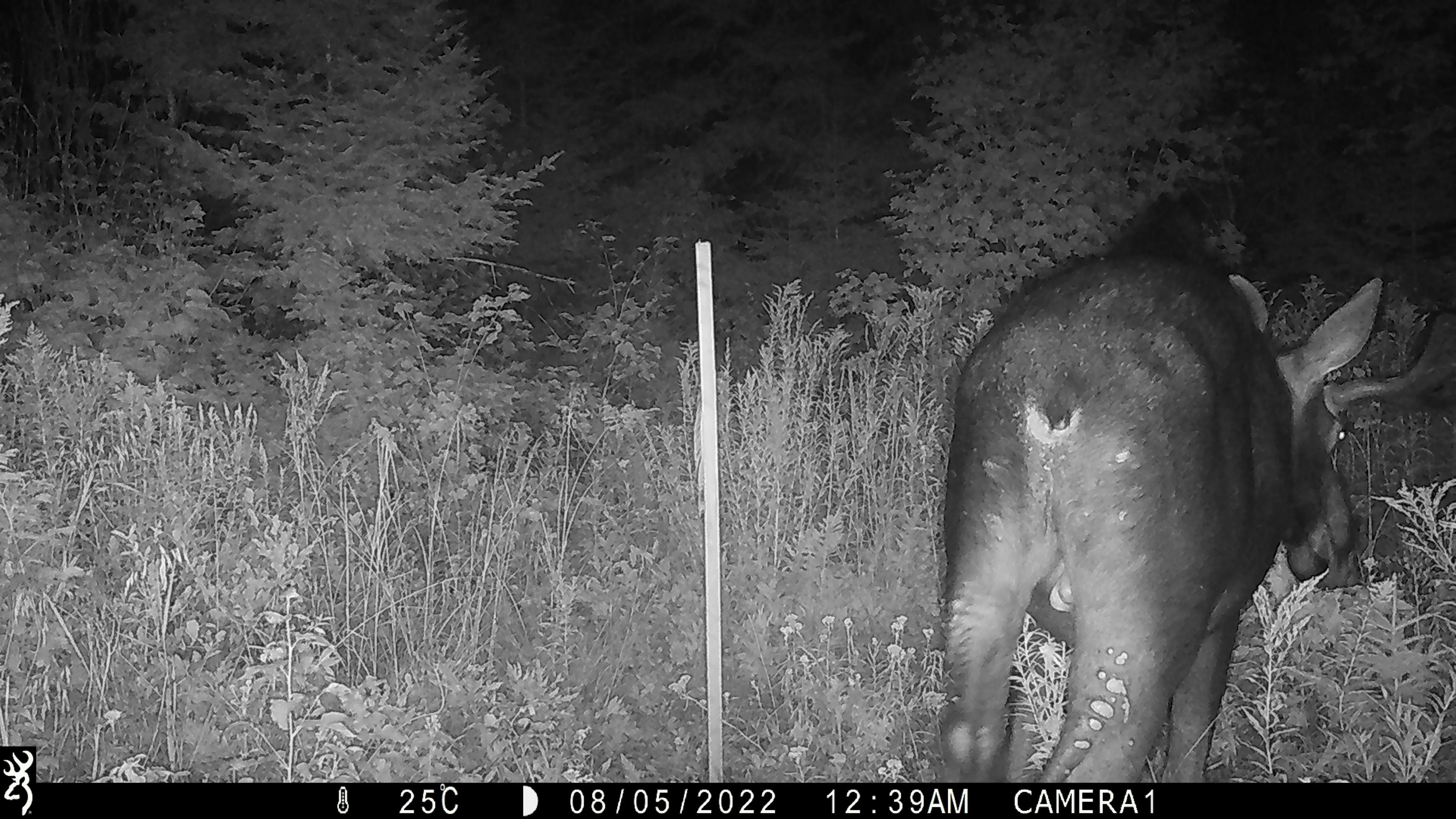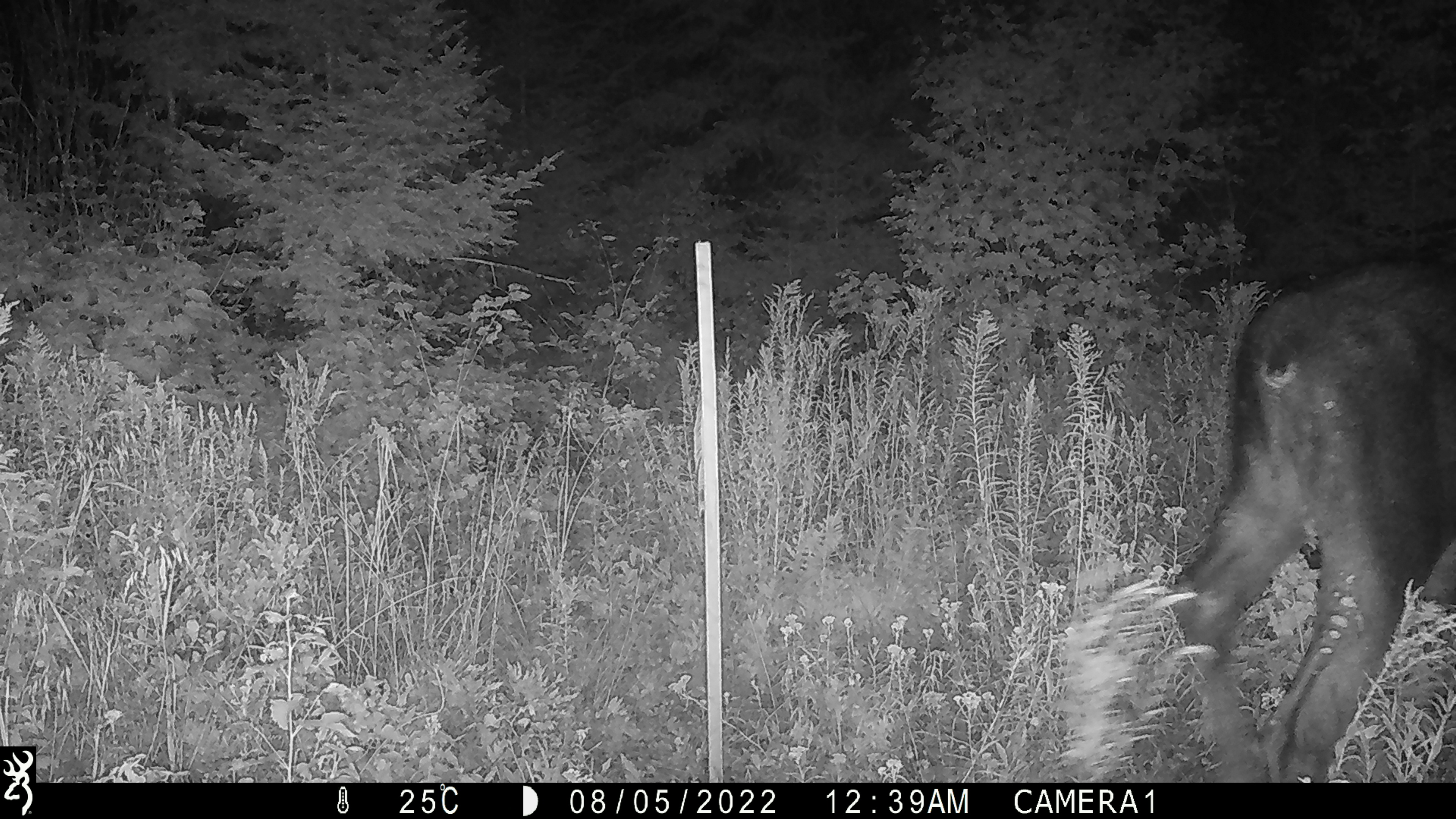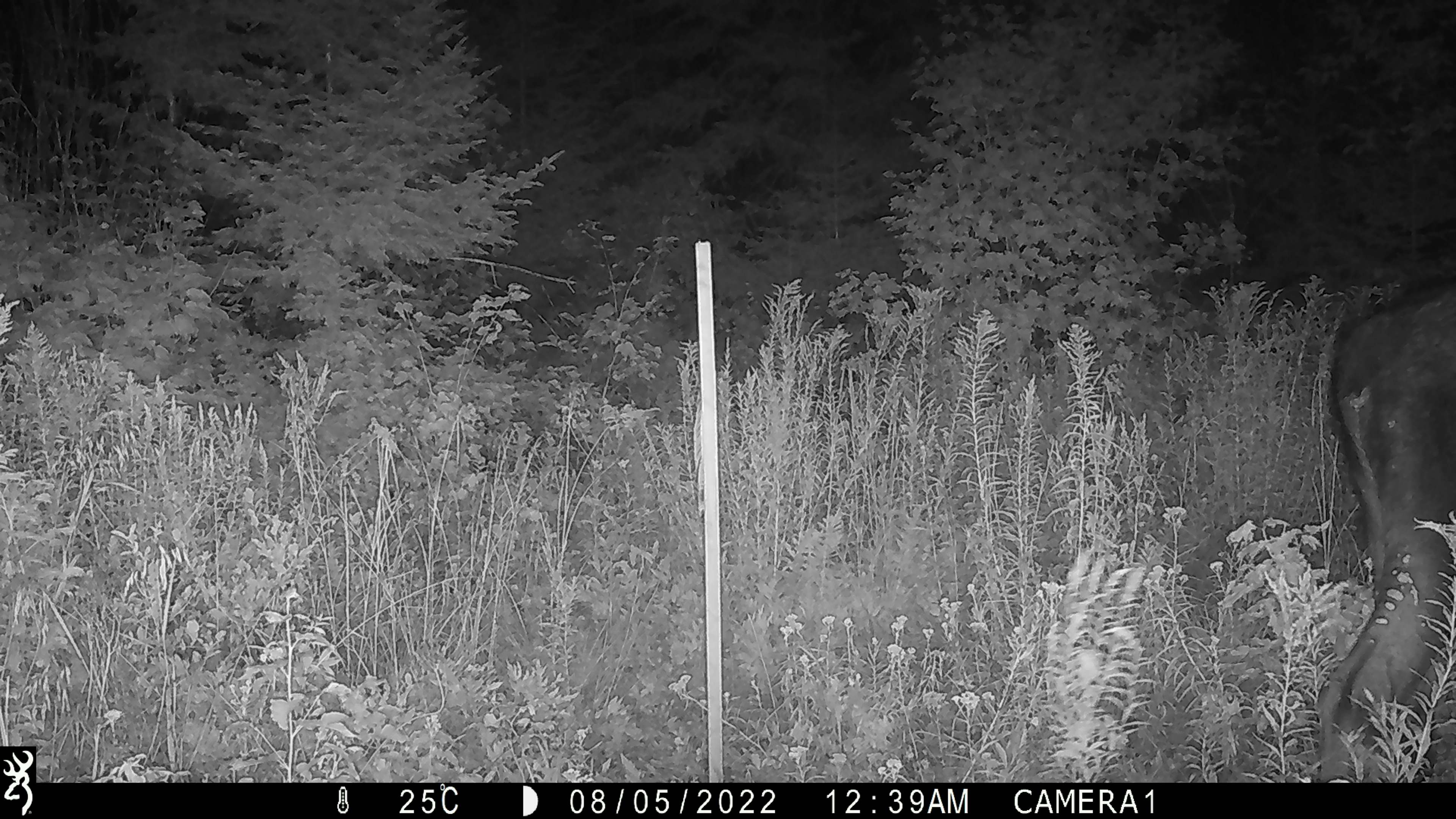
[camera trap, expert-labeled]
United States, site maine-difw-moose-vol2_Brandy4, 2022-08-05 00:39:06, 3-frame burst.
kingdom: Animalia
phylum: Chordata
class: Mammalia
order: Artiodactyla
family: Cervidae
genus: Alces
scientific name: Alces alces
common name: moose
Moose (Alces alces).